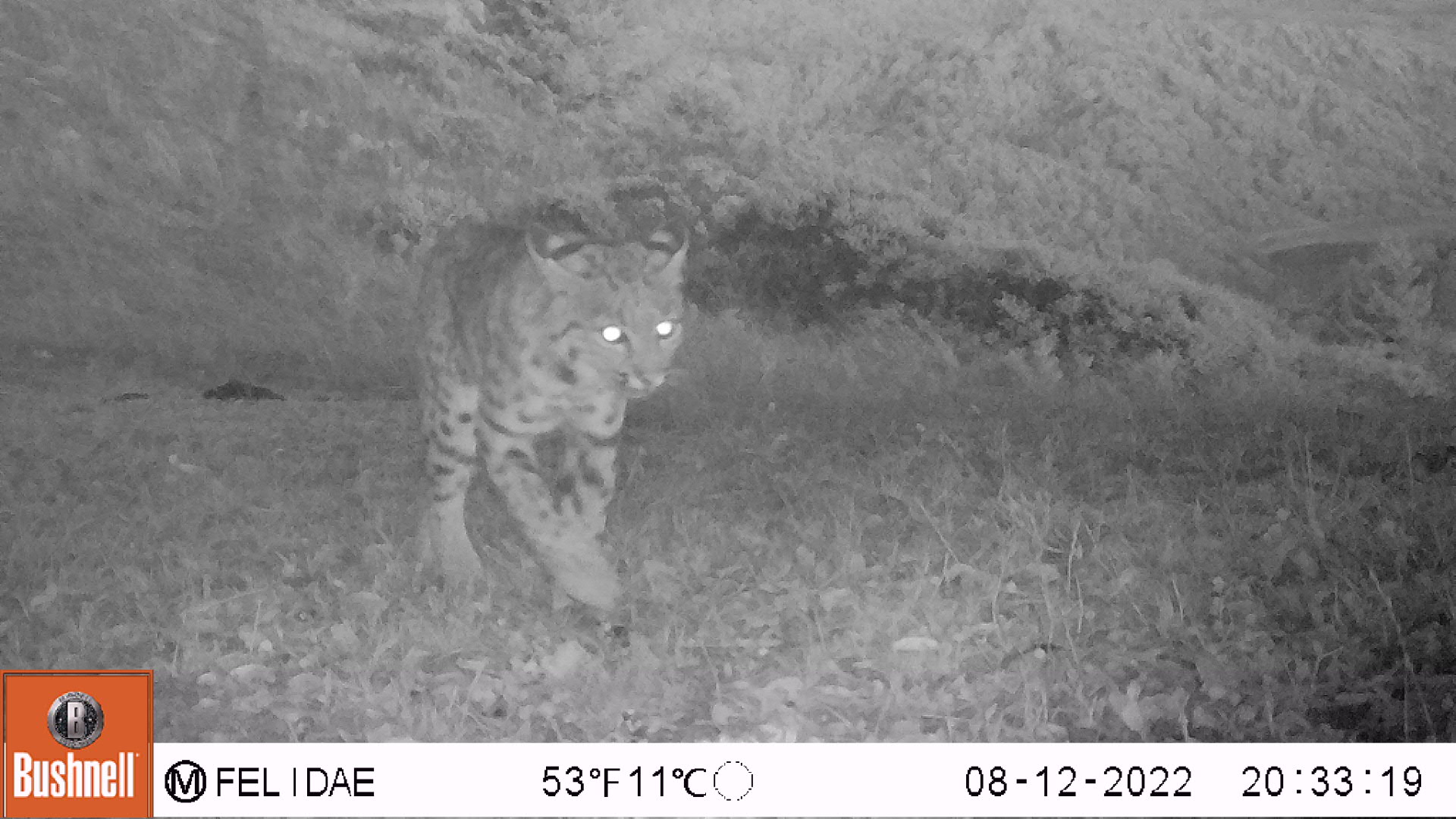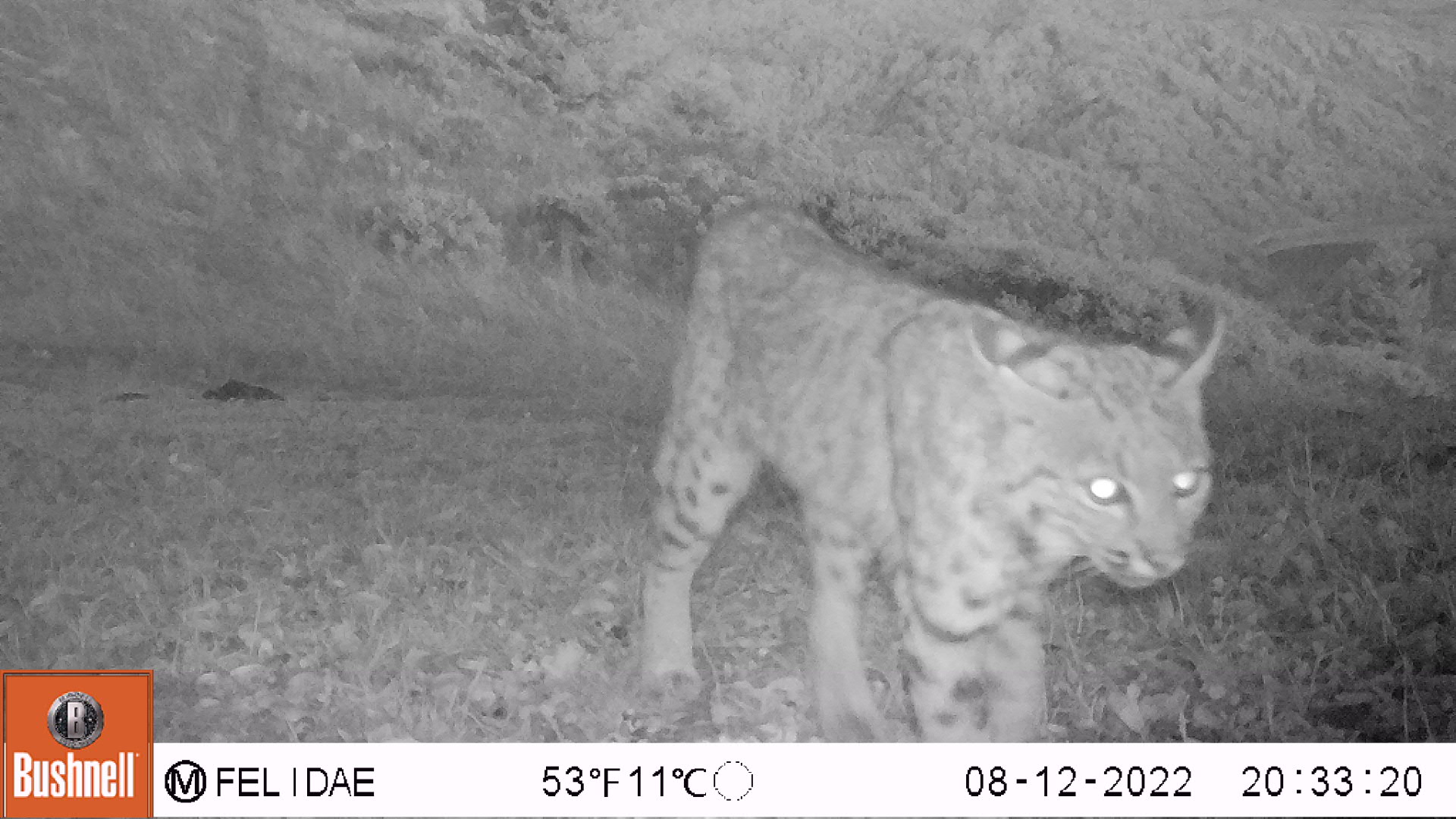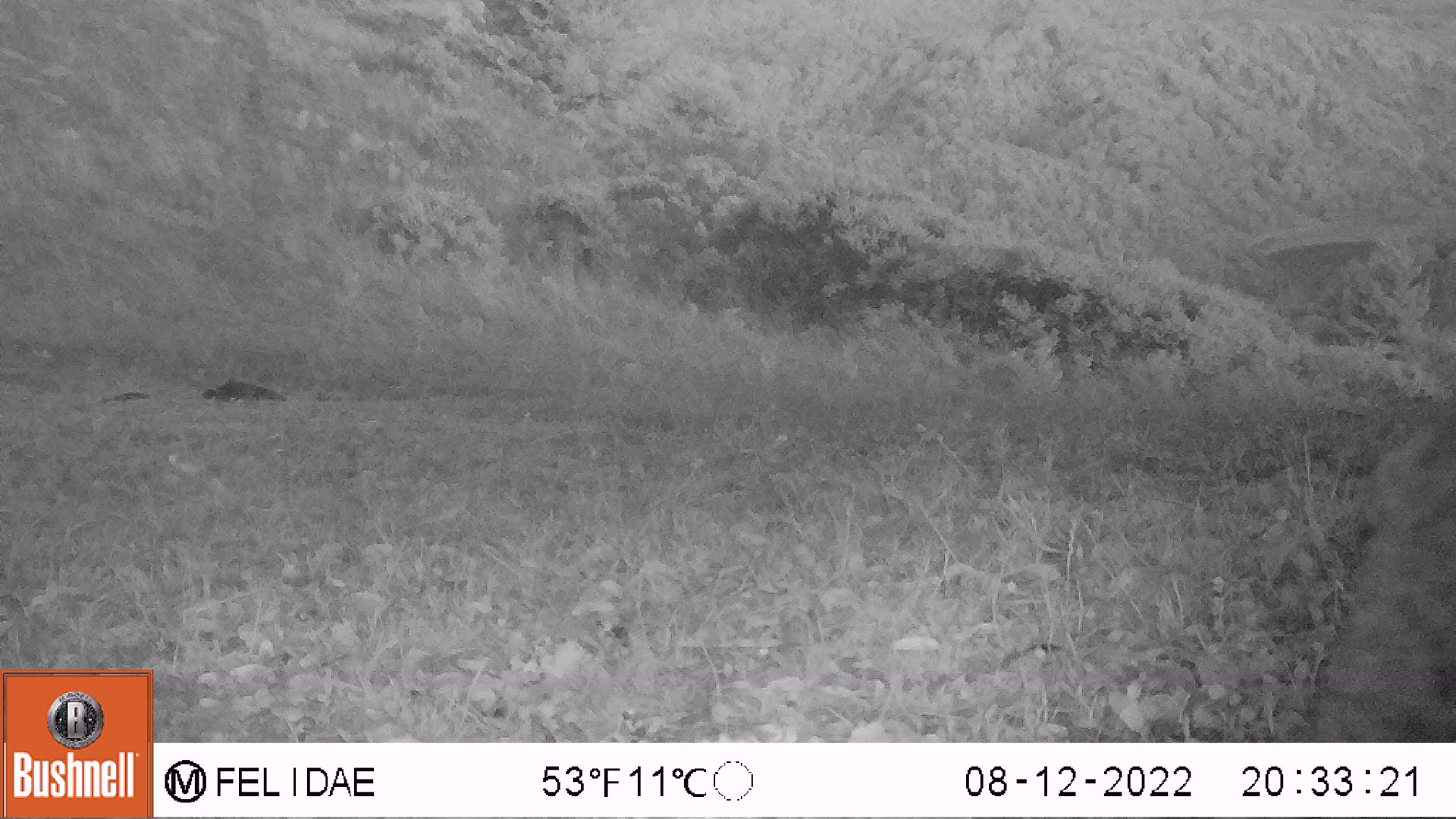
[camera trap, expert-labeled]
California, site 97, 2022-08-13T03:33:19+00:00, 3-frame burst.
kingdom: Animalia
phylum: Chordata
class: Mammalia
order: Carnivora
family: Felidae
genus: Lynx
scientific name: Lynx rufus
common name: bobcat